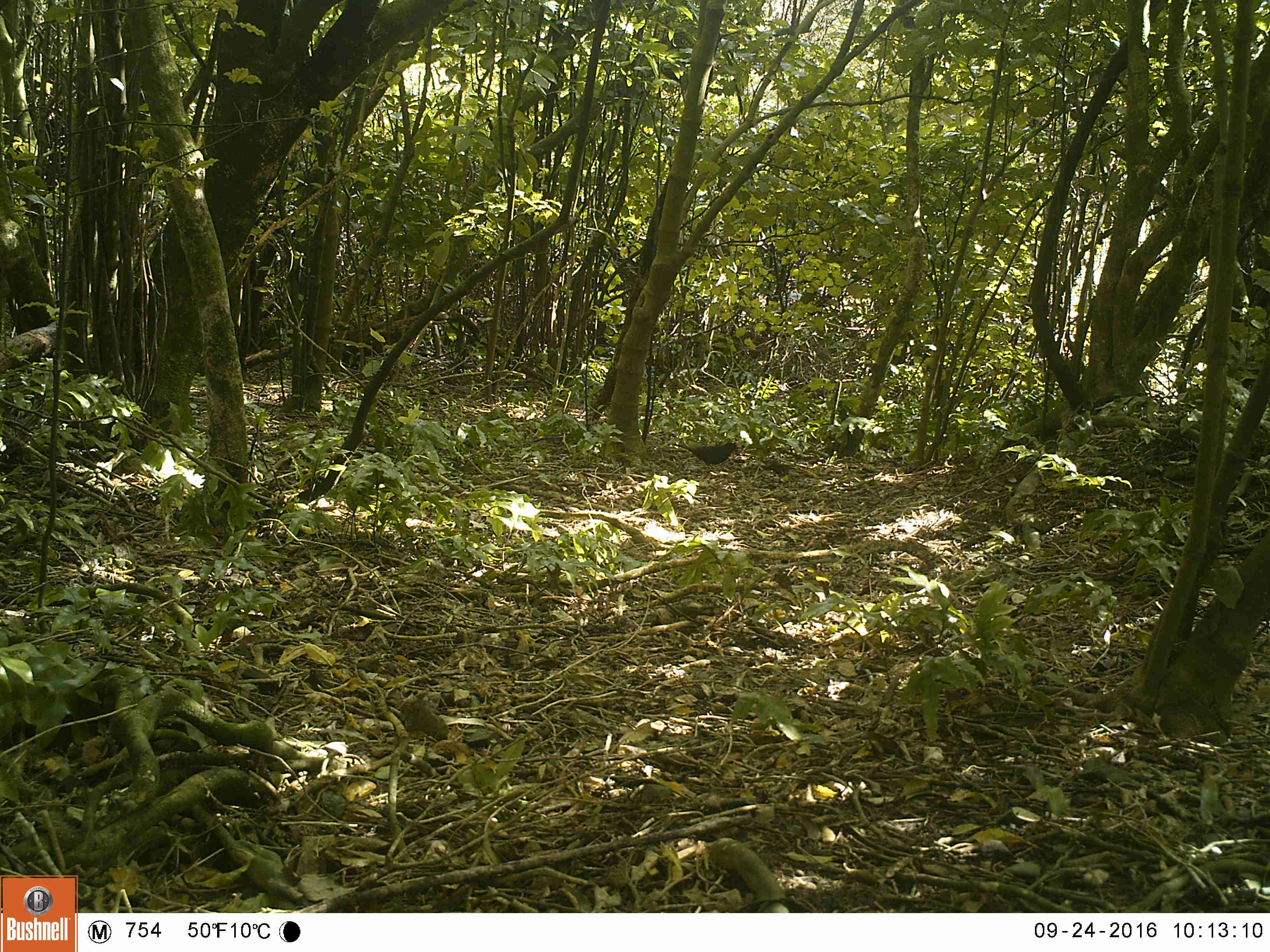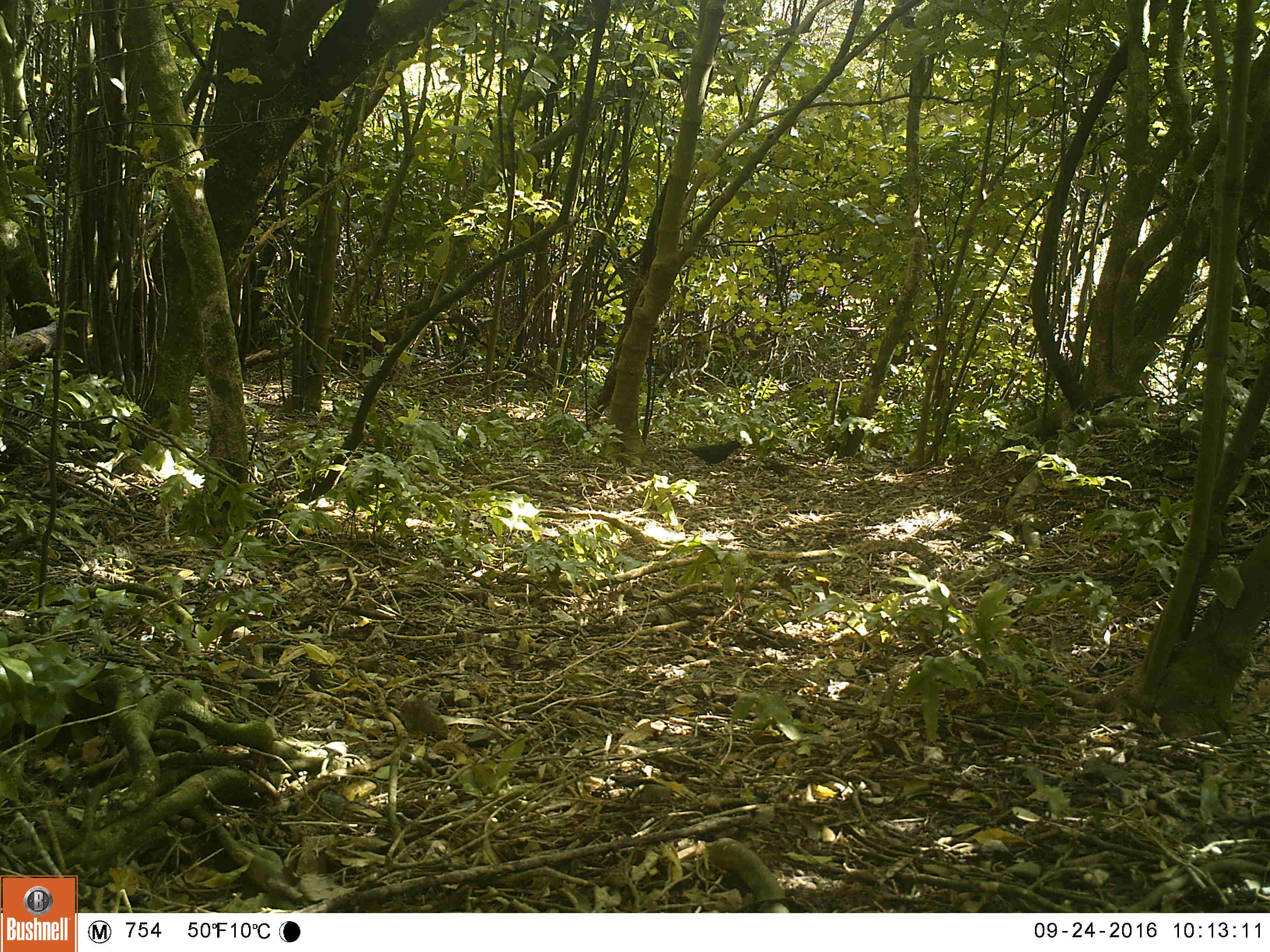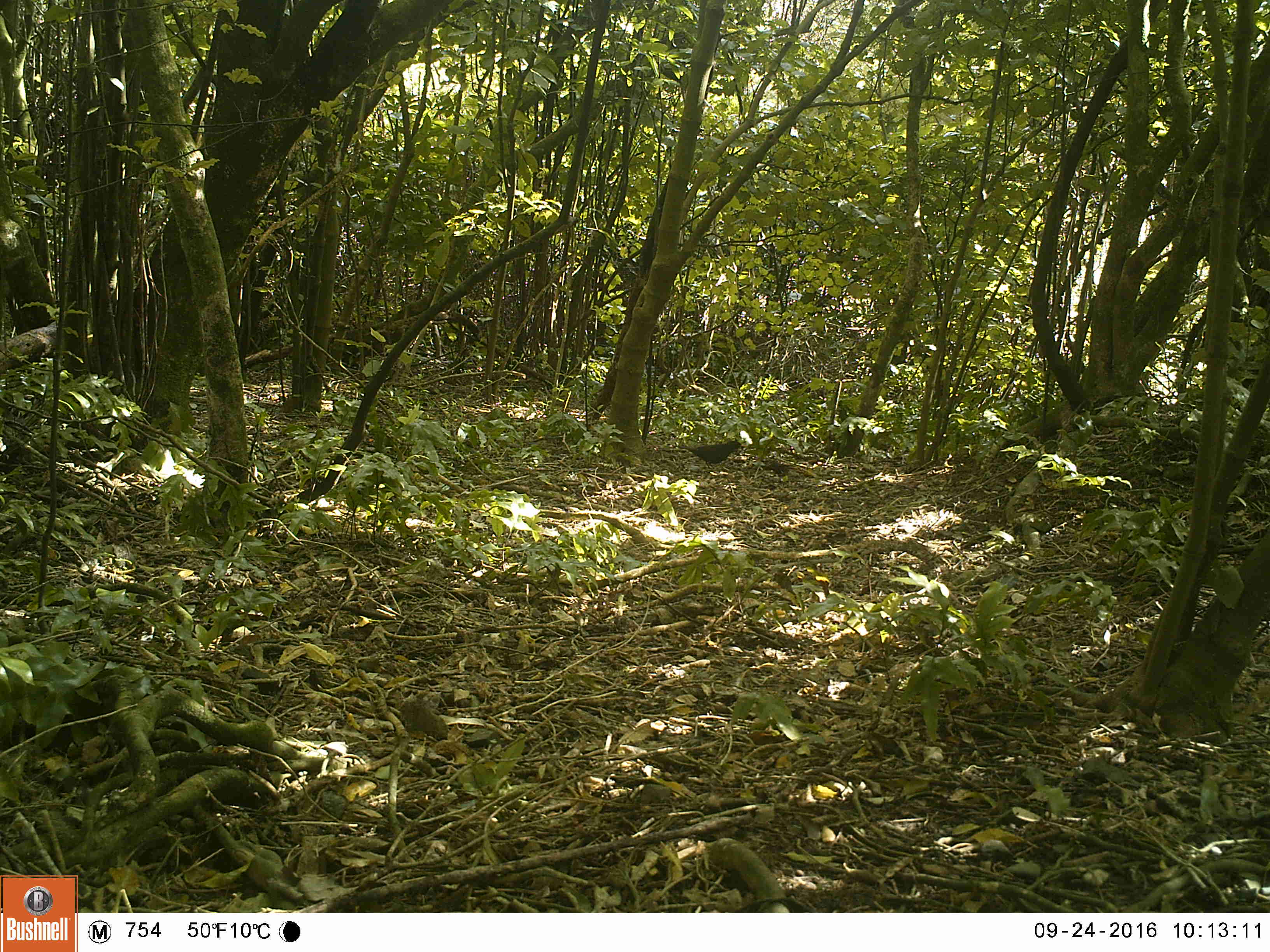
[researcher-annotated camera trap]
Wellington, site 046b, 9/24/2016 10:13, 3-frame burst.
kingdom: Animalia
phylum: Chordata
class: Aves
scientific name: Aves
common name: bird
Bird (Aves).